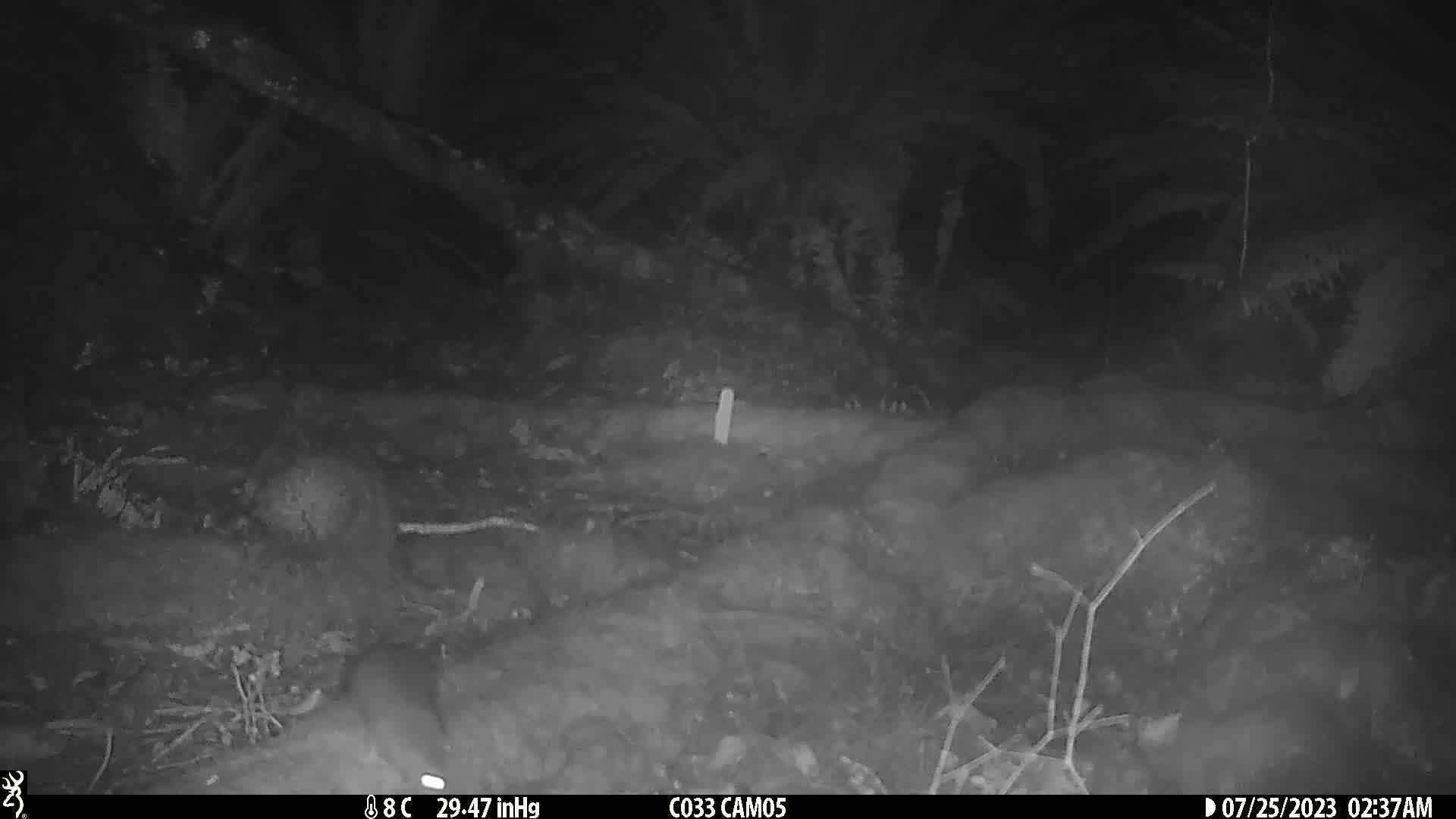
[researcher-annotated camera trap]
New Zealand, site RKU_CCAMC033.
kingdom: Animalia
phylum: Chordata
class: Mammalia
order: Rodentia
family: Muridae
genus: Rattus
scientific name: Rattus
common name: rat